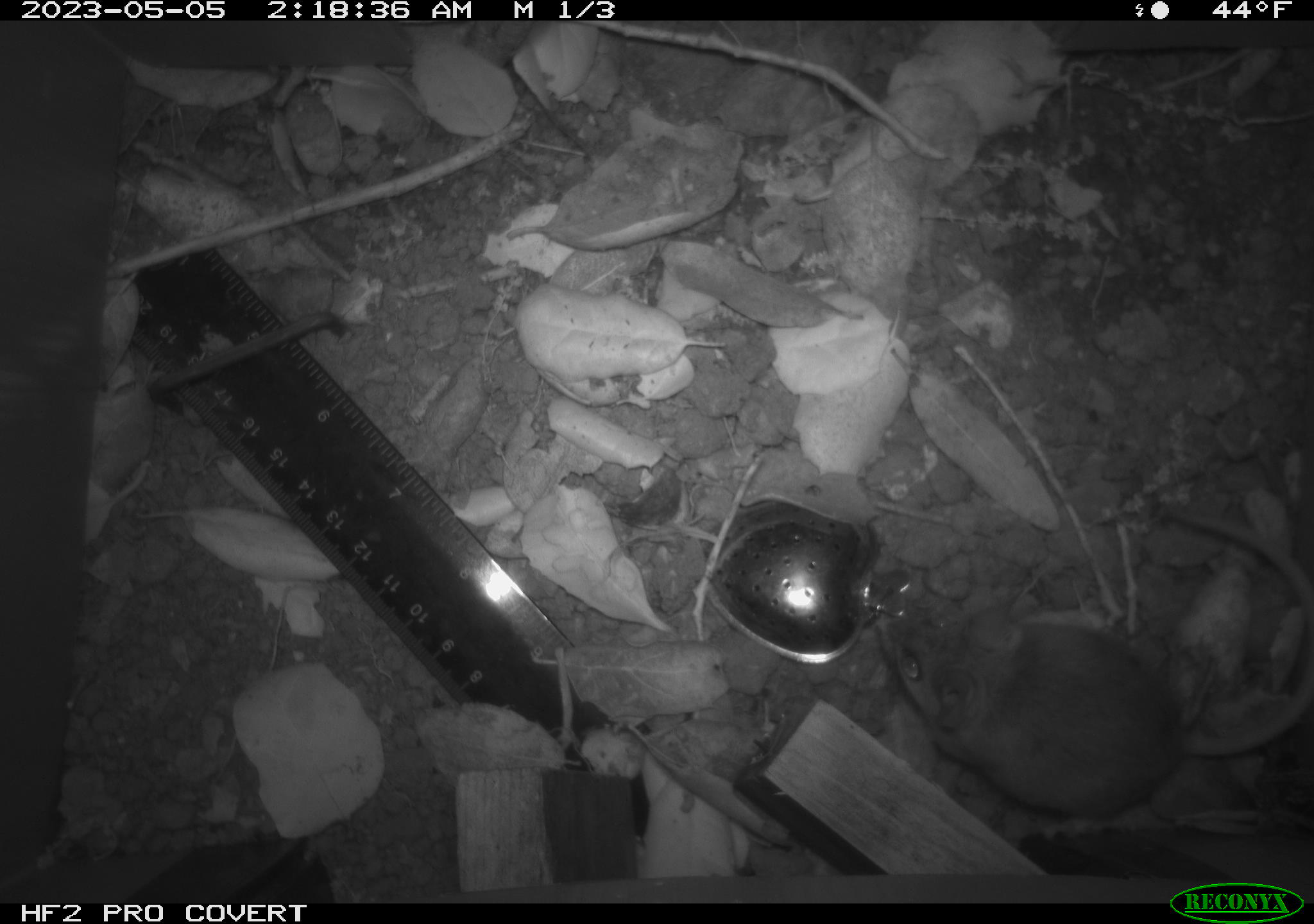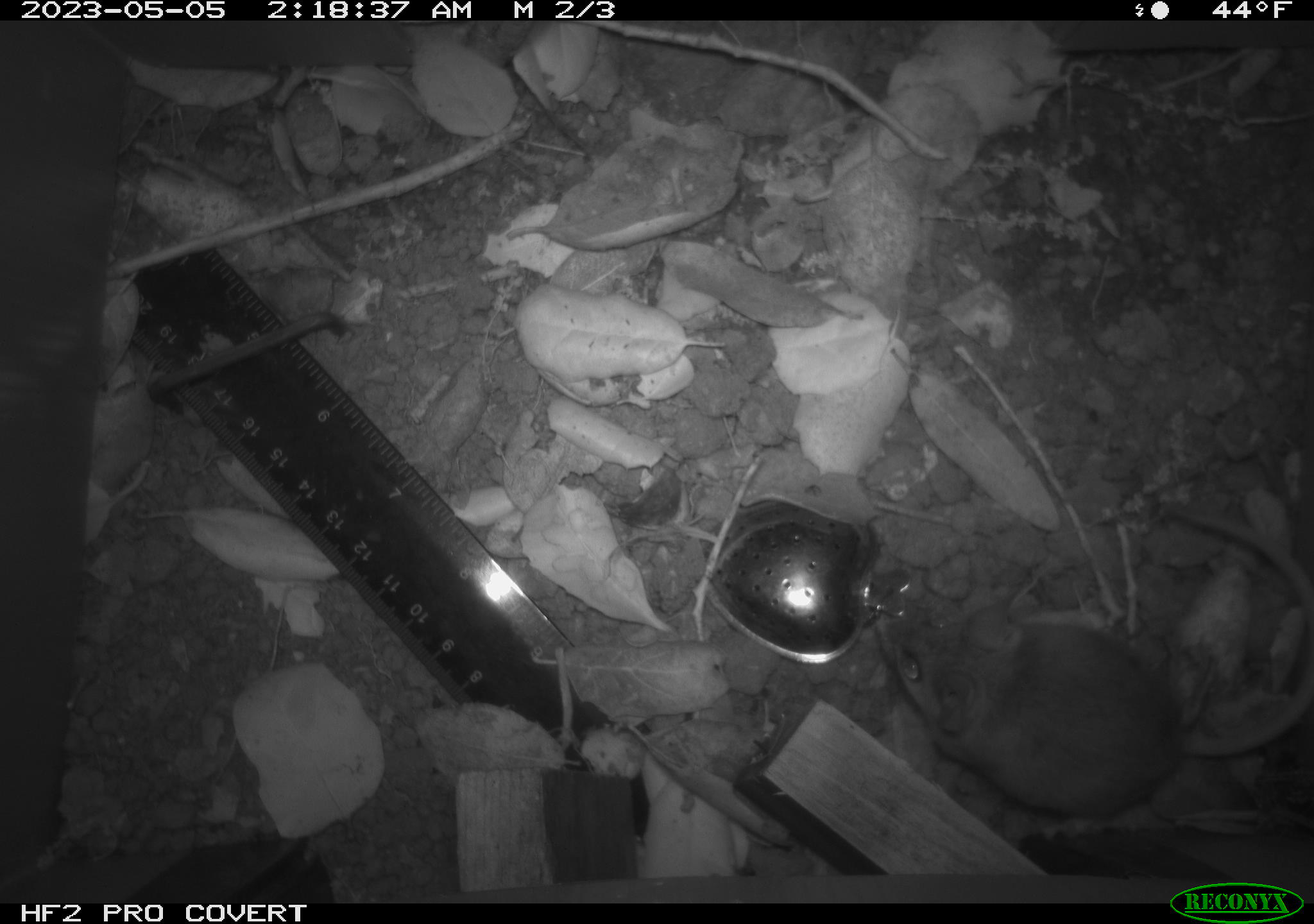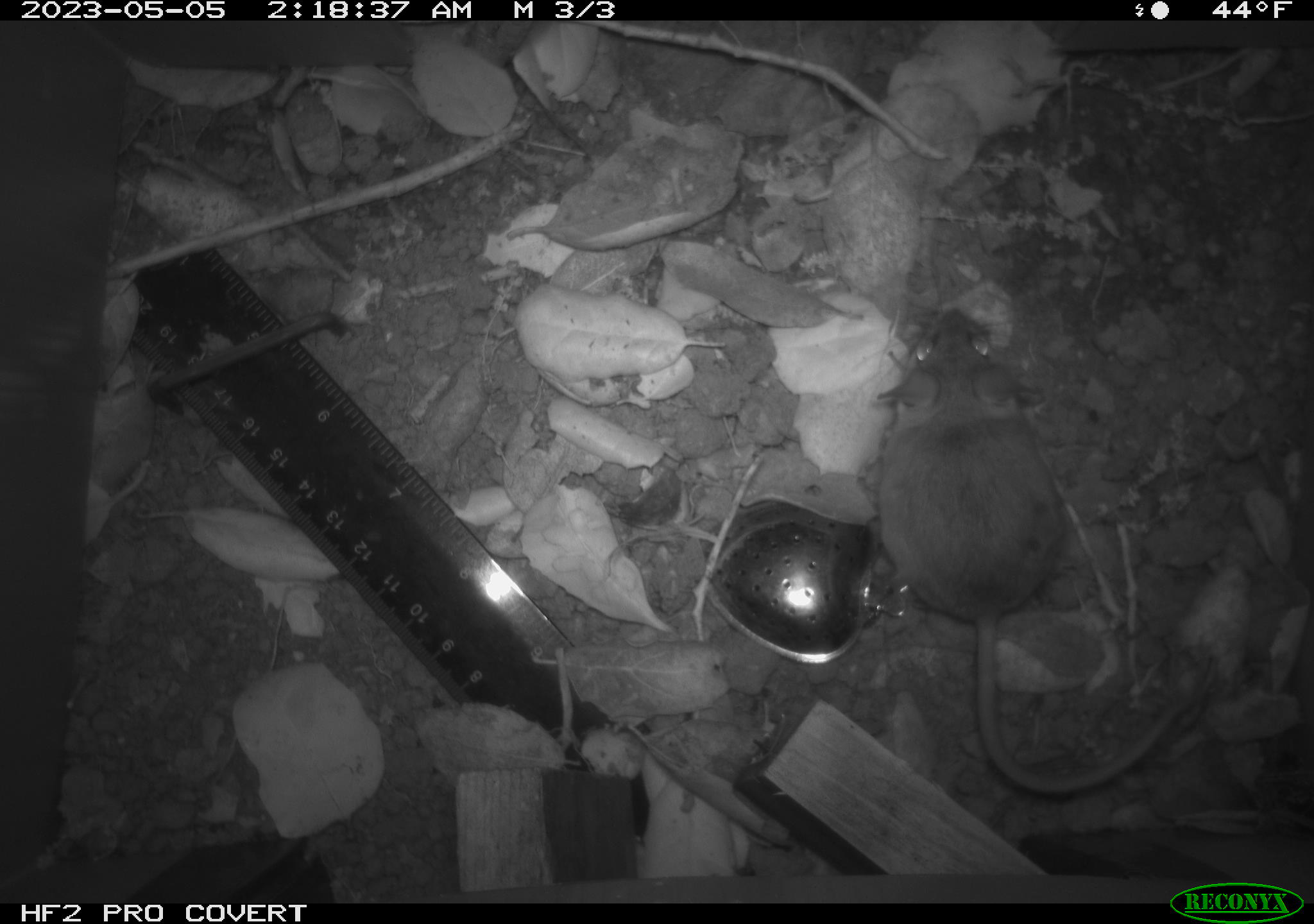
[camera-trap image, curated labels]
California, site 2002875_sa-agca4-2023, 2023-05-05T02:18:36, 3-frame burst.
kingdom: Animalia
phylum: Chordata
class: Mammalia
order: Rodentia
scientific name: Rodentia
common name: mouse species